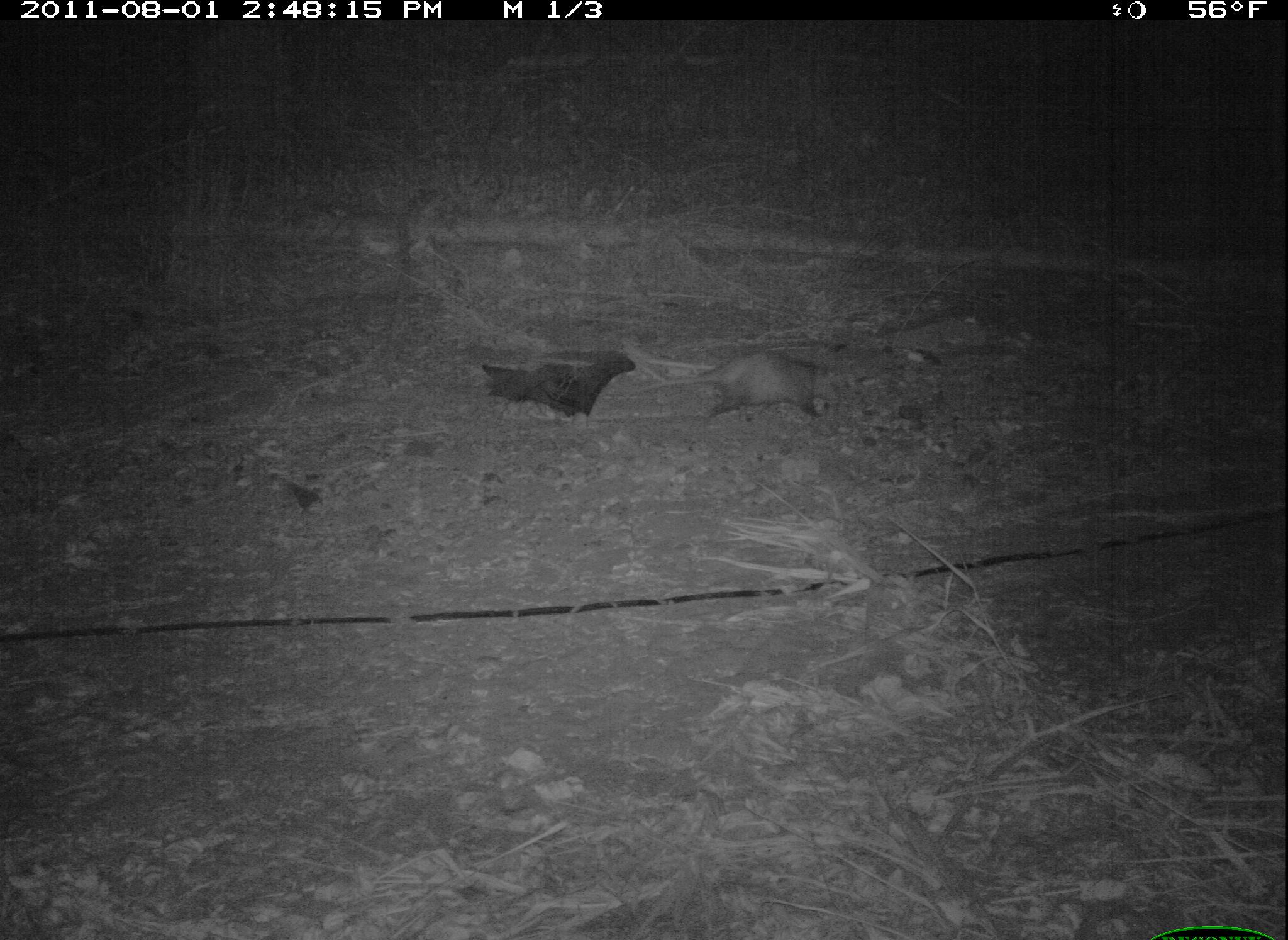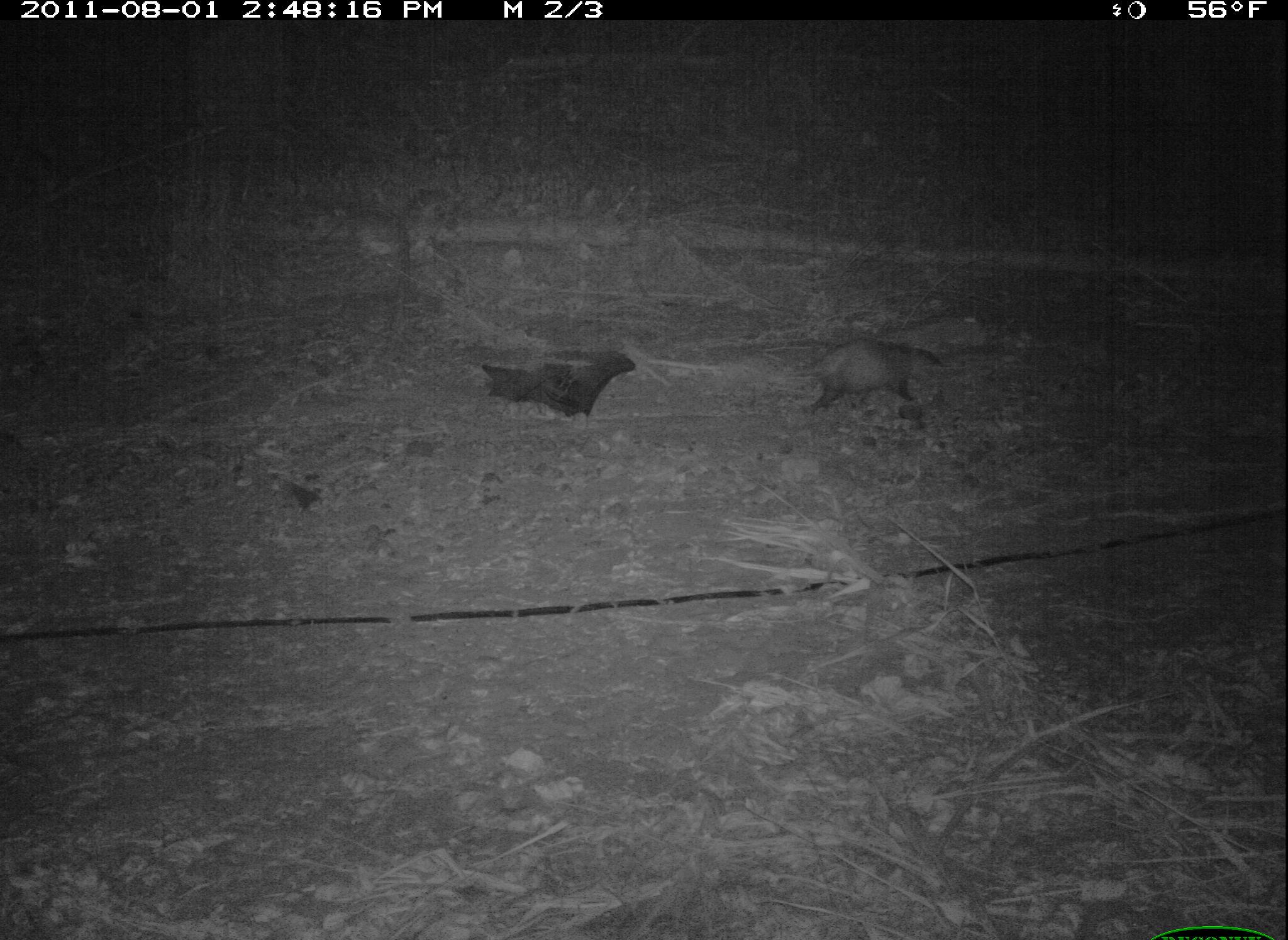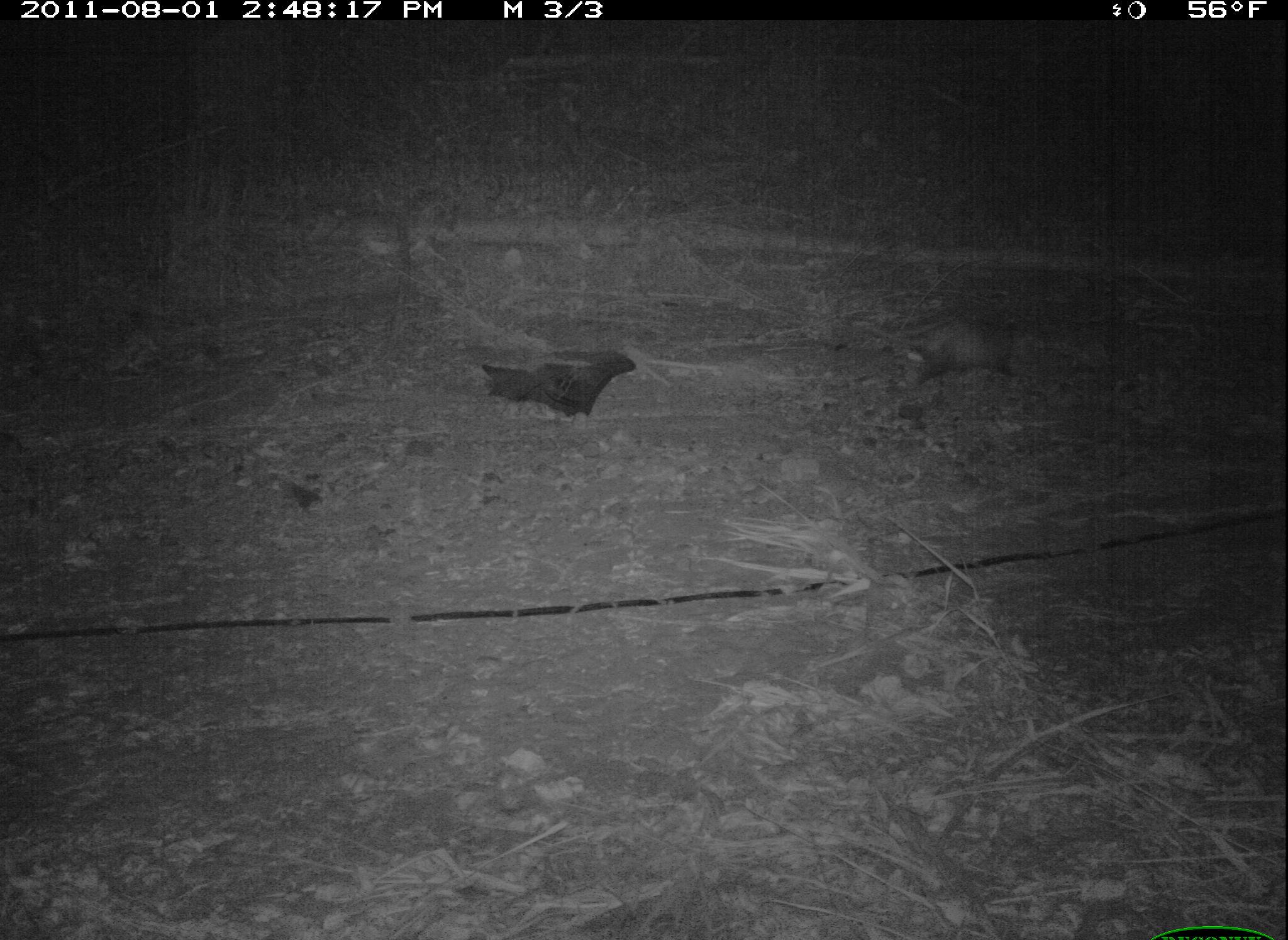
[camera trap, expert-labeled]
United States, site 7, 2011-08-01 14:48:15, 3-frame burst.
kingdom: Animalia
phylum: Chordata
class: Mammalia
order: Didelphimorphia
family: Didelphidae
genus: Didelphis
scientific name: Didelphis virginiana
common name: virginia opossum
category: opossum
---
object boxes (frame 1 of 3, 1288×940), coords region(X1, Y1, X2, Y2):
opossum: region(655, 351, 863, 435)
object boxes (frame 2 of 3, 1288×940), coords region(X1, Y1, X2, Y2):
opossum: region(731, 327, 980, 435)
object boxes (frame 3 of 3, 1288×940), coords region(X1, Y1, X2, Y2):
opossum: region(876, 298, 1032, 396)